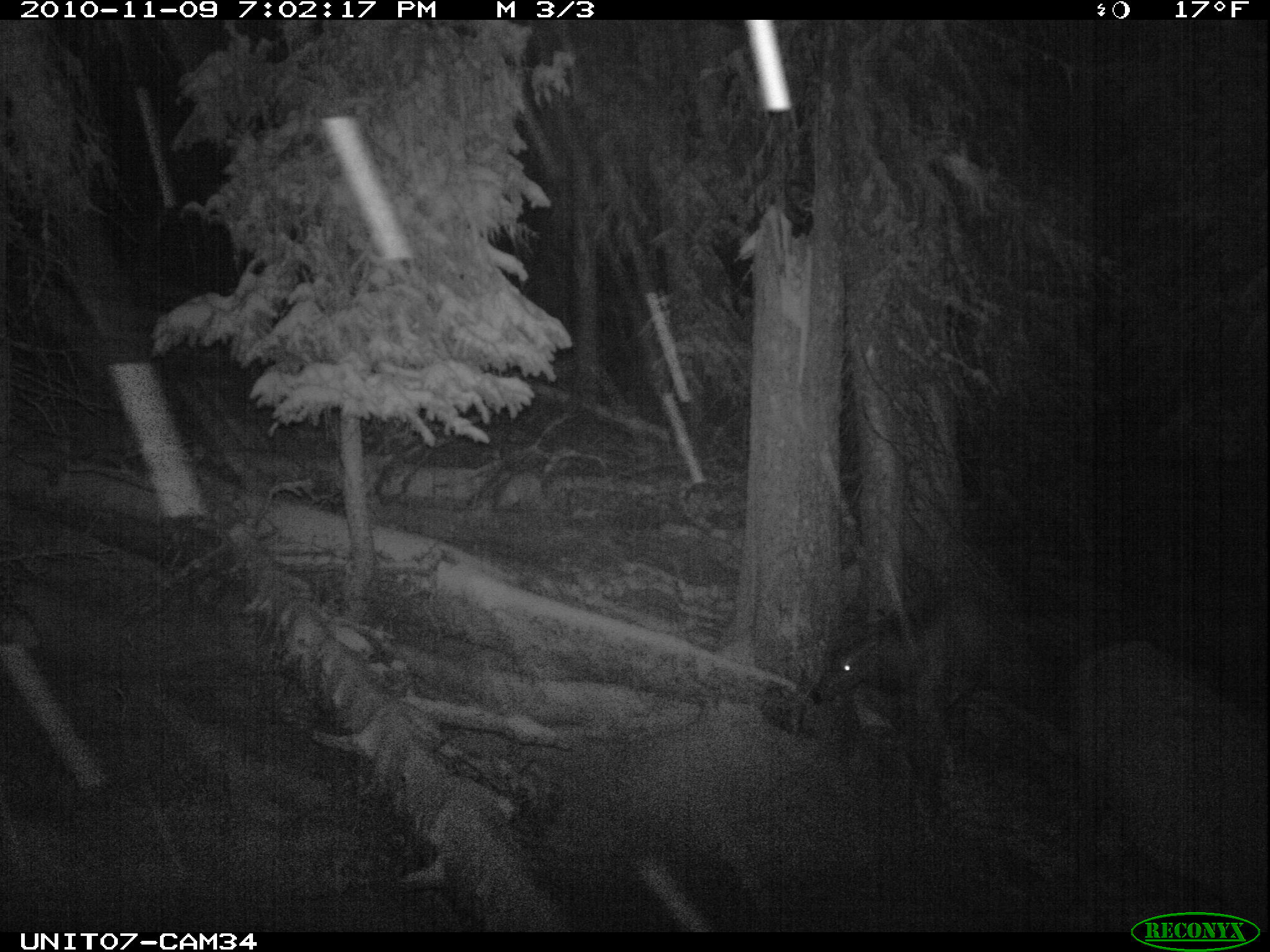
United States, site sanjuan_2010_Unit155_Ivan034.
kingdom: Animalia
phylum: Chordata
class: Mammalia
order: Artiodactyla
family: Cervidae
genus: Cervus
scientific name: Cervus elaphus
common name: red deer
Cervus elaphus (red deer).